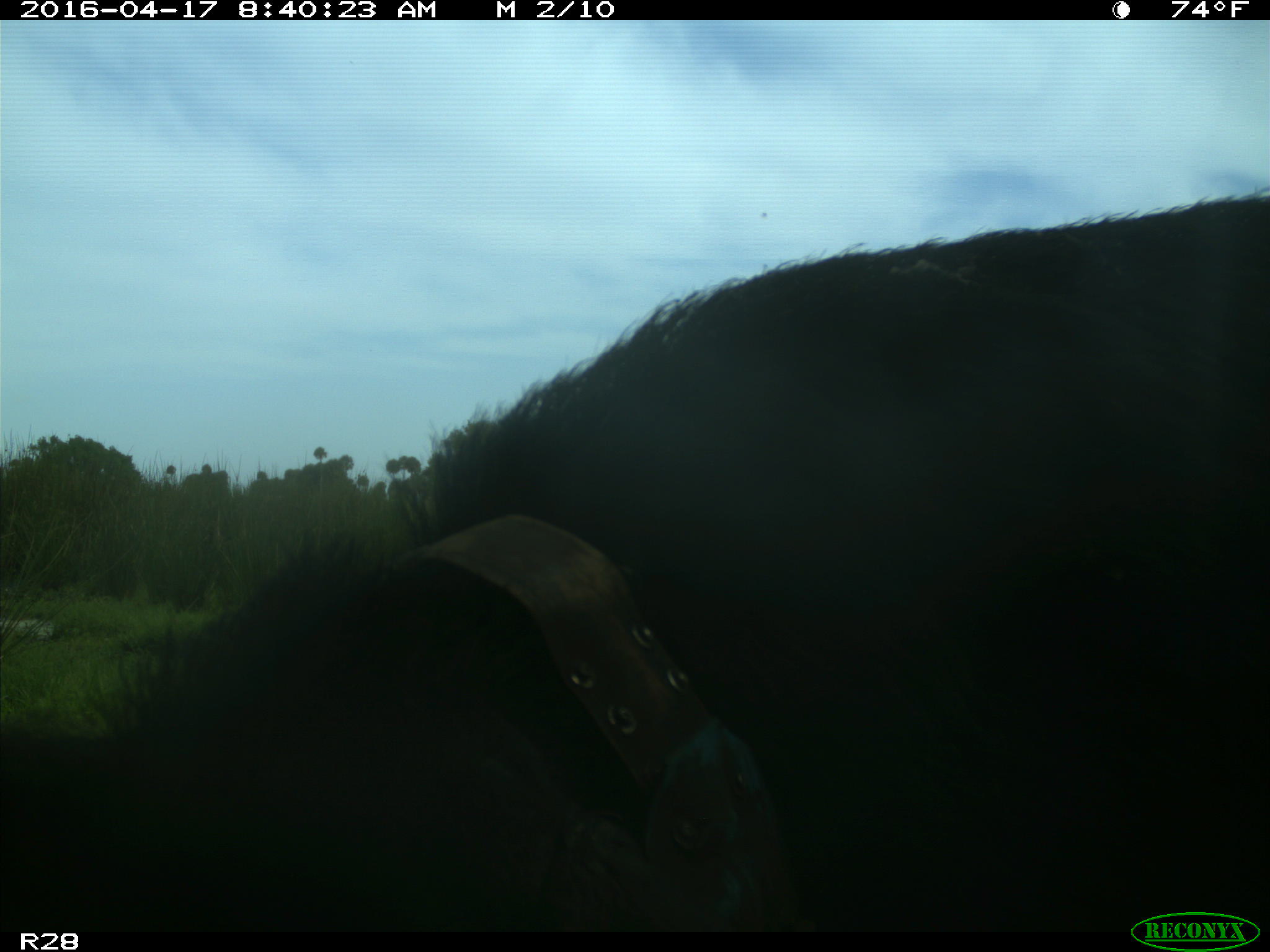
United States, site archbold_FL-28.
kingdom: Animalia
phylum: Chordata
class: Mammalia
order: Artiodactyla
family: Suidae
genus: Sus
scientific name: Sus scrofa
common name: wild boar